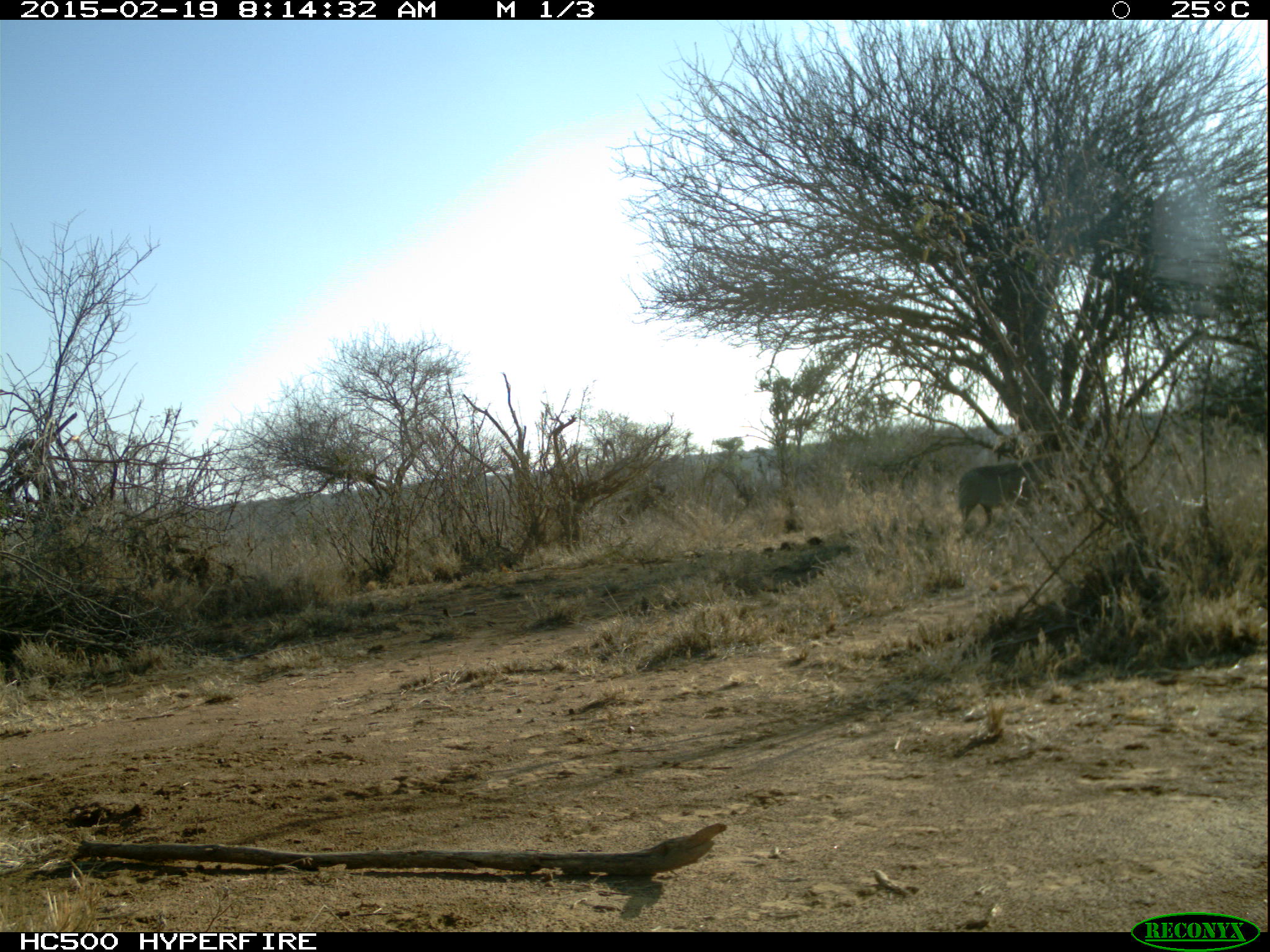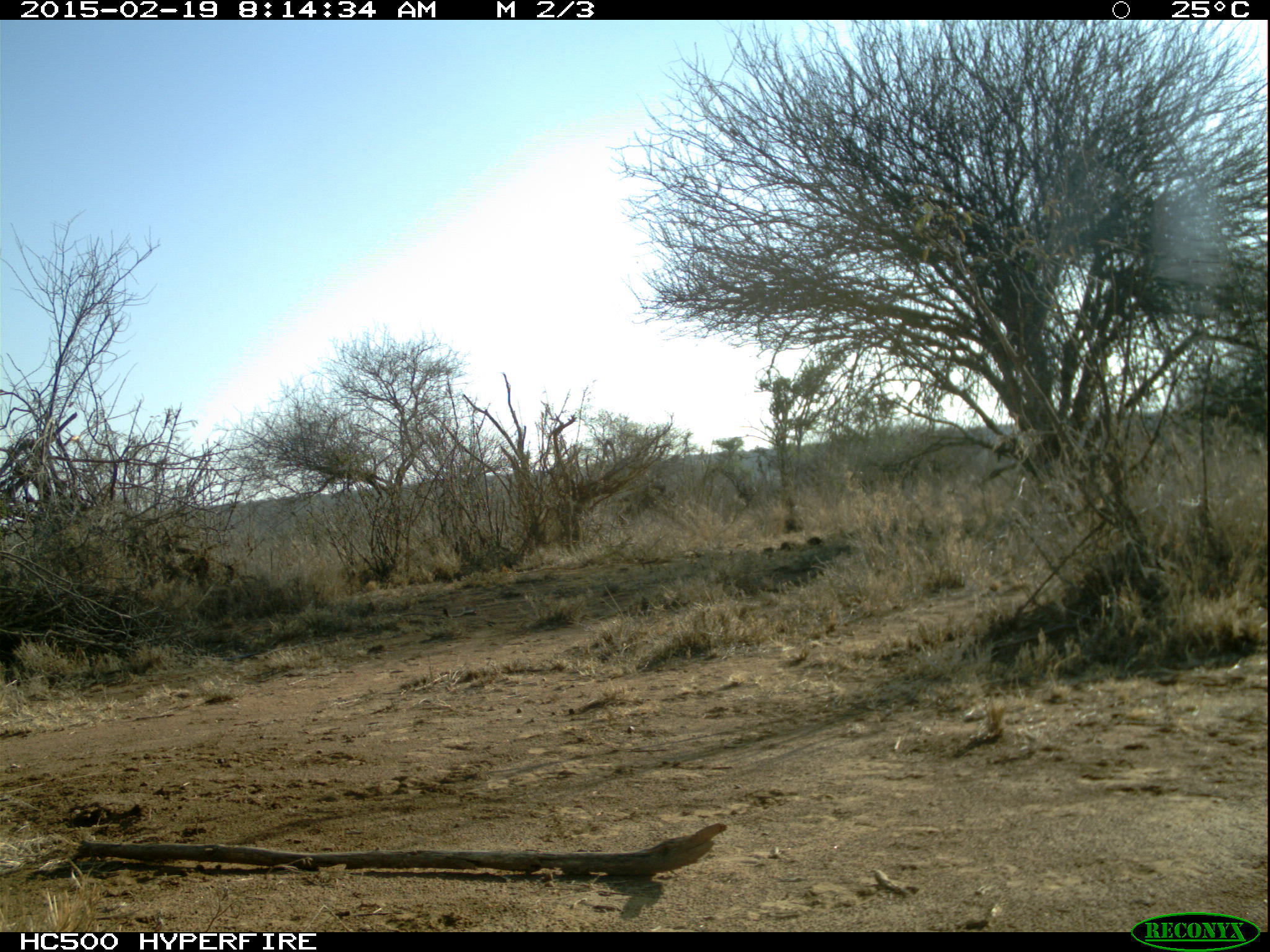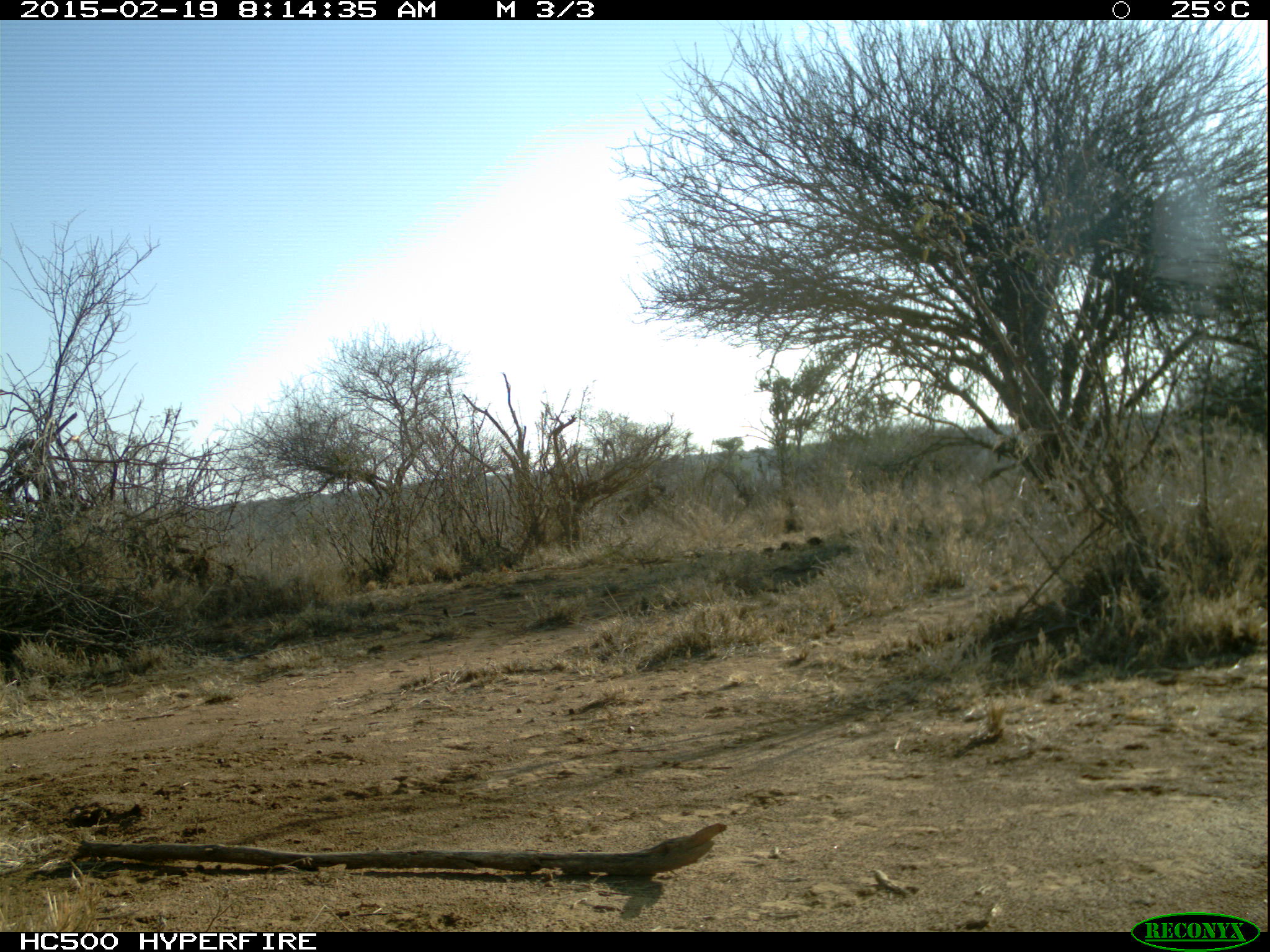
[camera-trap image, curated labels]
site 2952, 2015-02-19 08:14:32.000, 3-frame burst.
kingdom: Animalia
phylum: Chordata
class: Mammalia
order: Artiodactyla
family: Suidae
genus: Phacochoerus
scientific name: Phacochoerus africanus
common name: common warthog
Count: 1.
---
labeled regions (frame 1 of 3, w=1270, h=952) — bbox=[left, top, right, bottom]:
phacochoerus africanus: bbox=[955, 455, 1078, 534]